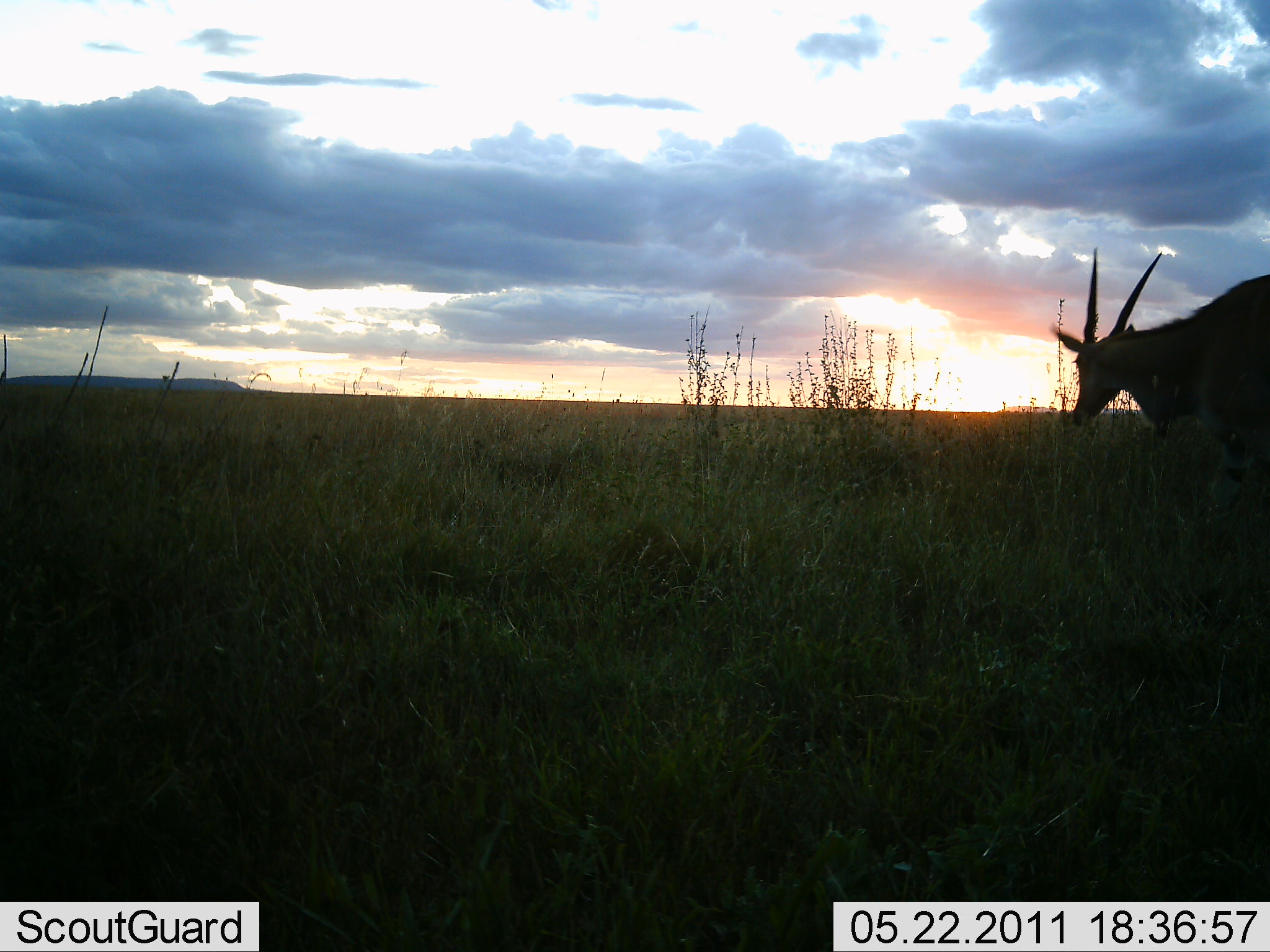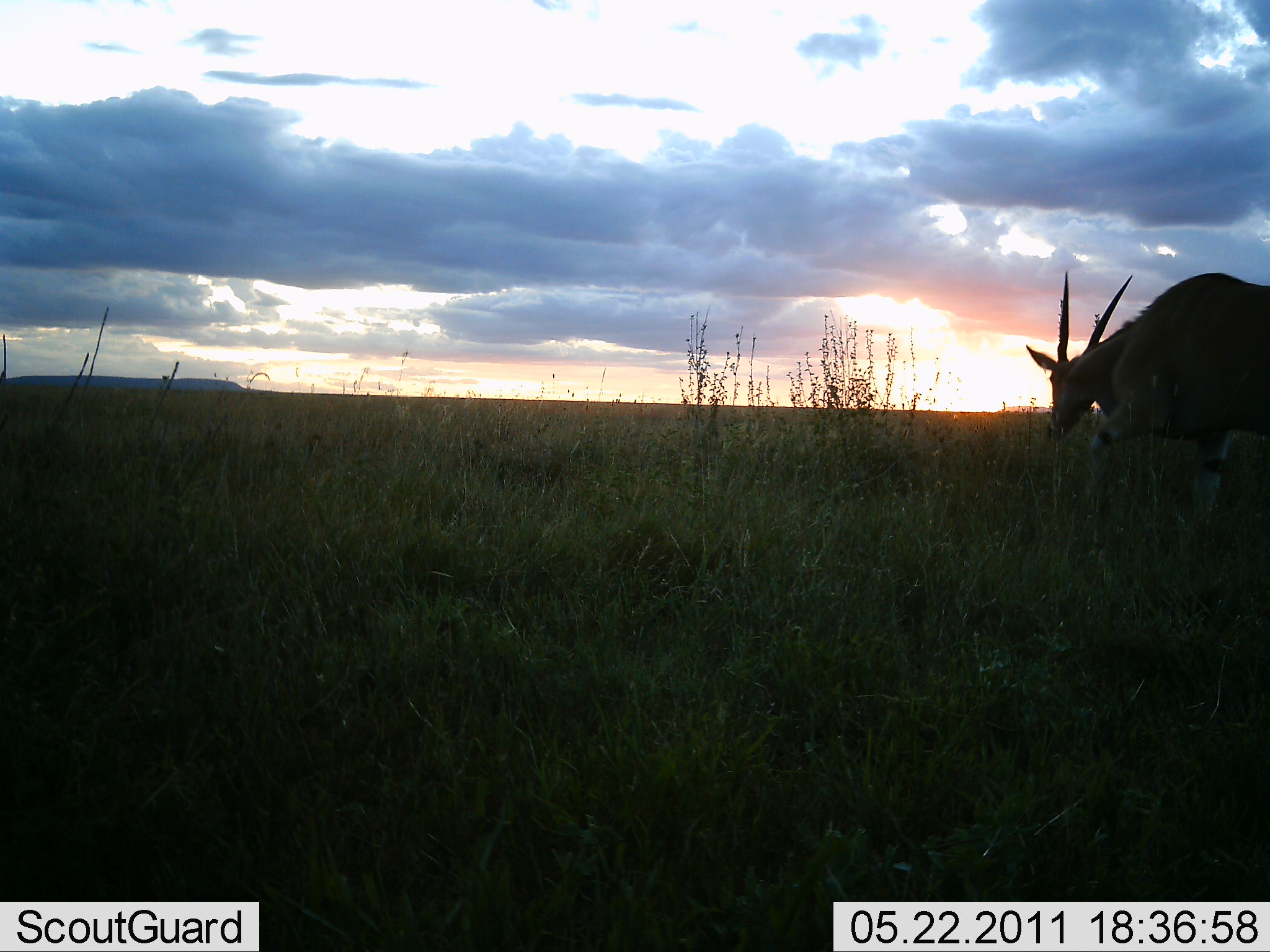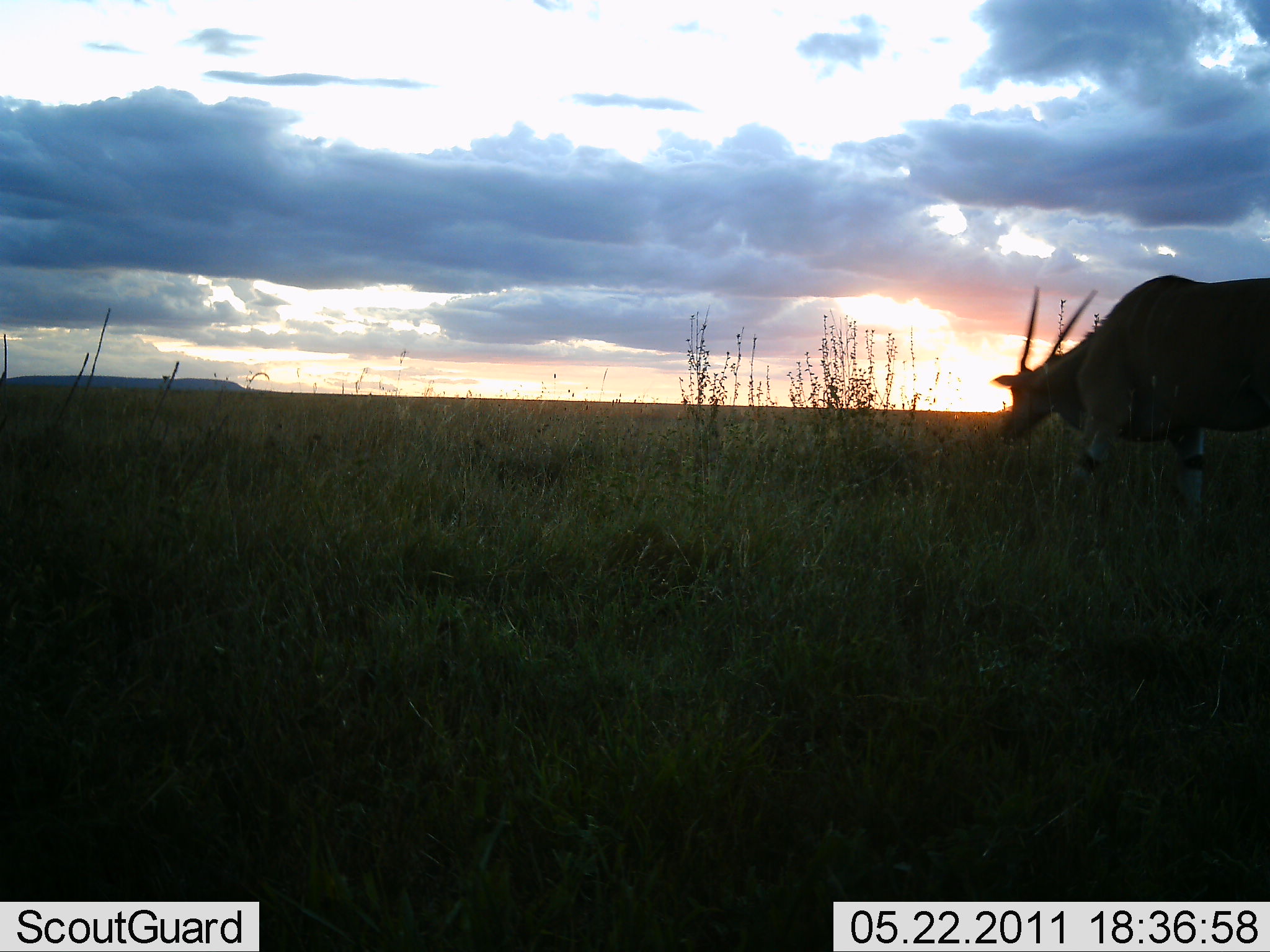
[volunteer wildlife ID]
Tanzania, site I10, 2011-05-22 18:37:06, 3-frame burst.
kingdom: Animalia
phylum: Chordata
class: Mammalia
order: Artiodactyla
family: Bovidae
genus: Tragelaphus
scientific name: Tragelaphus oryx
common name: eland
Eland (Tragelaphus oryx), count 1. Behavior (volunteer vote fractions): standing 7%, resting 0%, moving 80%, interacting 0%. Young present (vote fraction): 0%. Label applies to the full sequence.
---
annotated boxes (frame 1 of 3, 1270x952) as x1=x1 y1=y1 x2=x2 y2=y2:
animal: x1=1049 y1=246 x2=1270 y2=527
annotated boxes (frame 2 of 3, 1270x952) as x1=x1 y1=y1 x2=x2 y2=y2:
animal: x1=1025 y1=269 x2=1270 y2=601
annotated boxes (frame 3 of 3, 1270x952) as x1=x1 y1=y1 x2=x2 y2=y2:
animal: x1=991 y1=275 x2=1270 y2=565